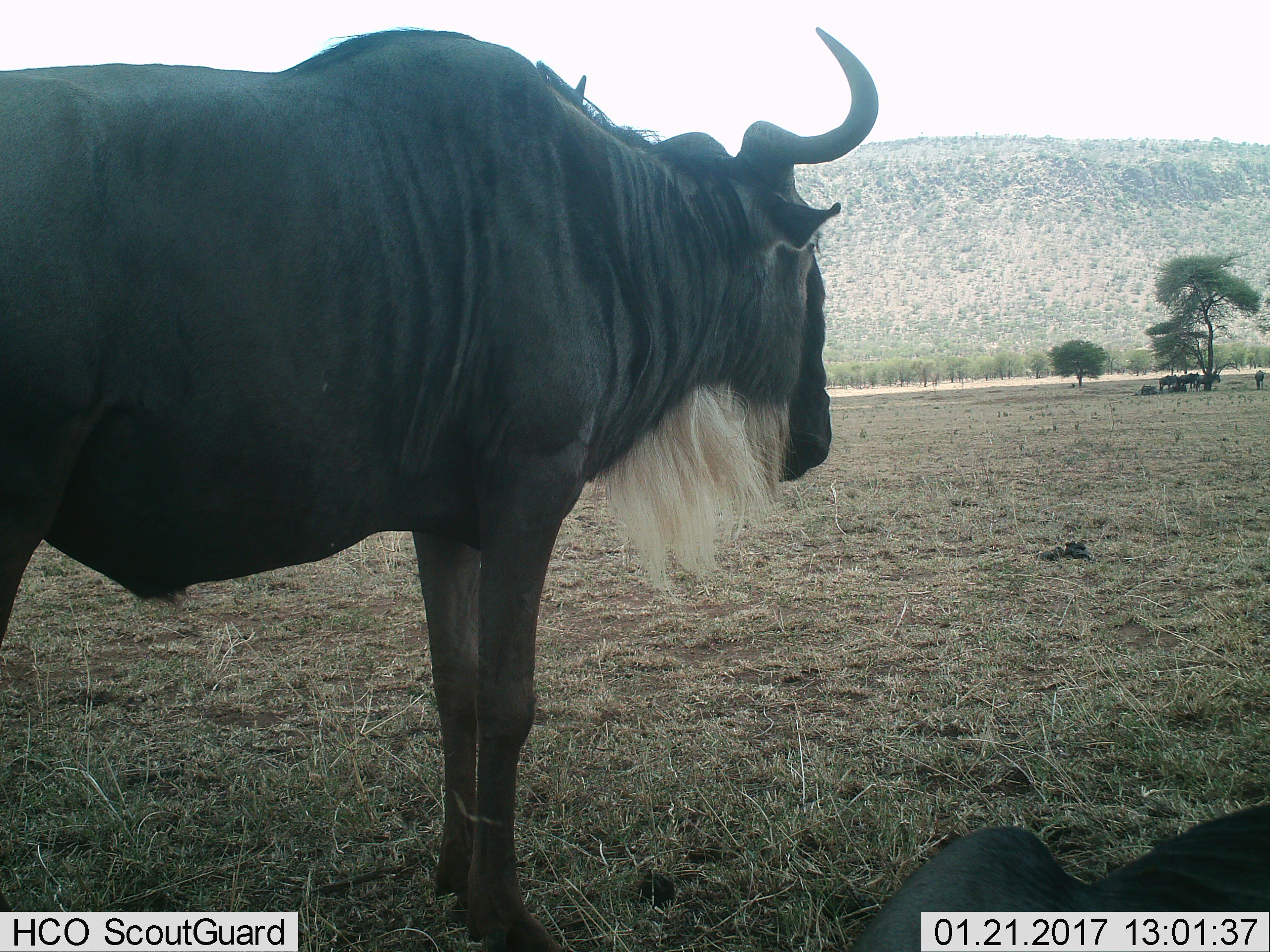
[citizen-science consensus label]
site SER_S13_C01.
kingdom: Animalia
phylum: Chordata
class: Mammalia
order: Artiodactyla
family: Bovidae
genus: Connochaetes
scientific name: Connochaetes taurinus taurinus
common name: blue wildebeest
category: wildebeestblue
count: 2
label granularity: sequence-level